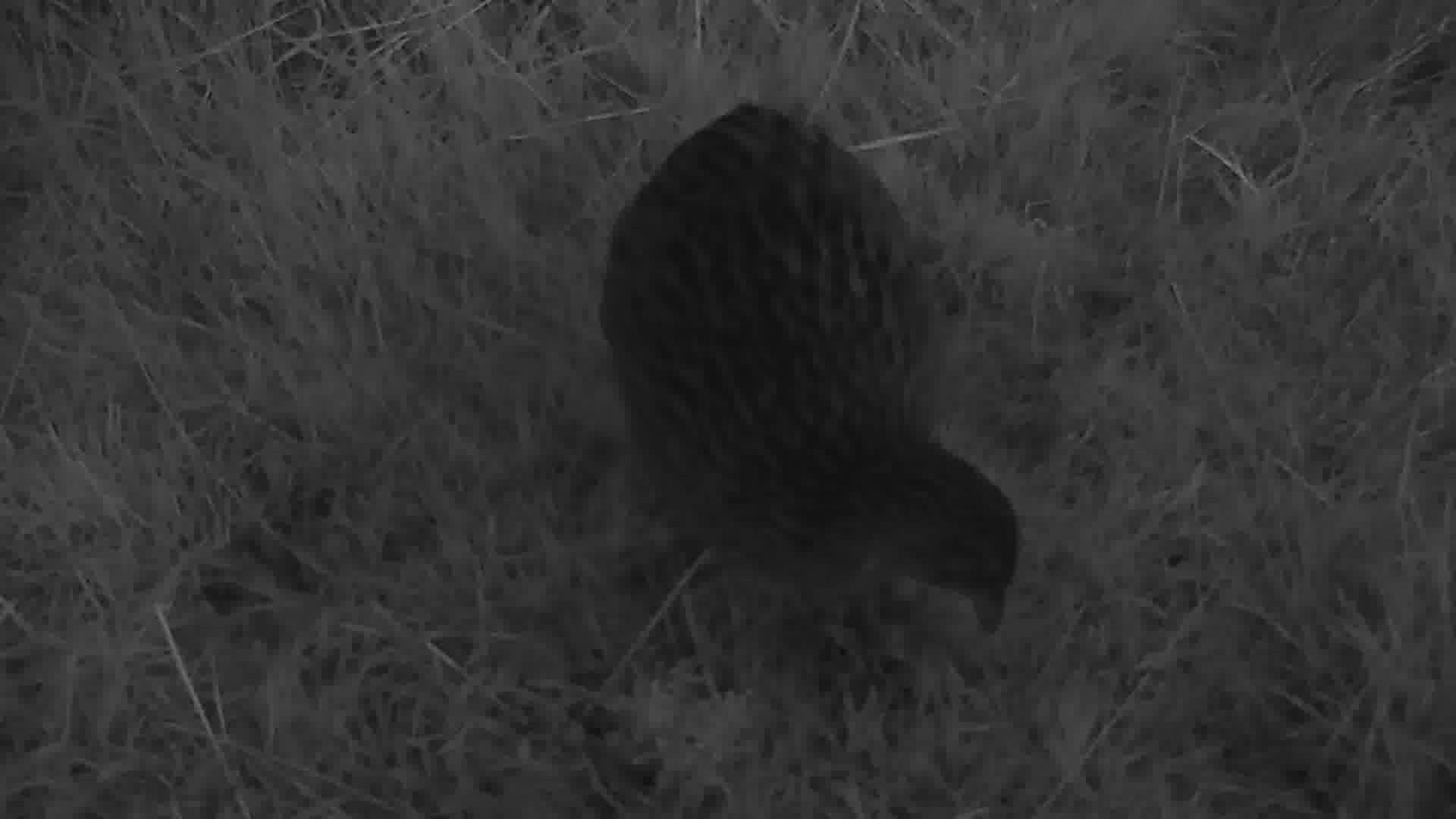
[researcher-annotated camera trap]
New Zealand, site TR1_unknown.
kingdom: Animalia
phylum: Chordata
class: Aves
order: Gruiformes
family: Rallidae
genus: Gallirallus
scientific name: Gallirallus australis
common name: weka